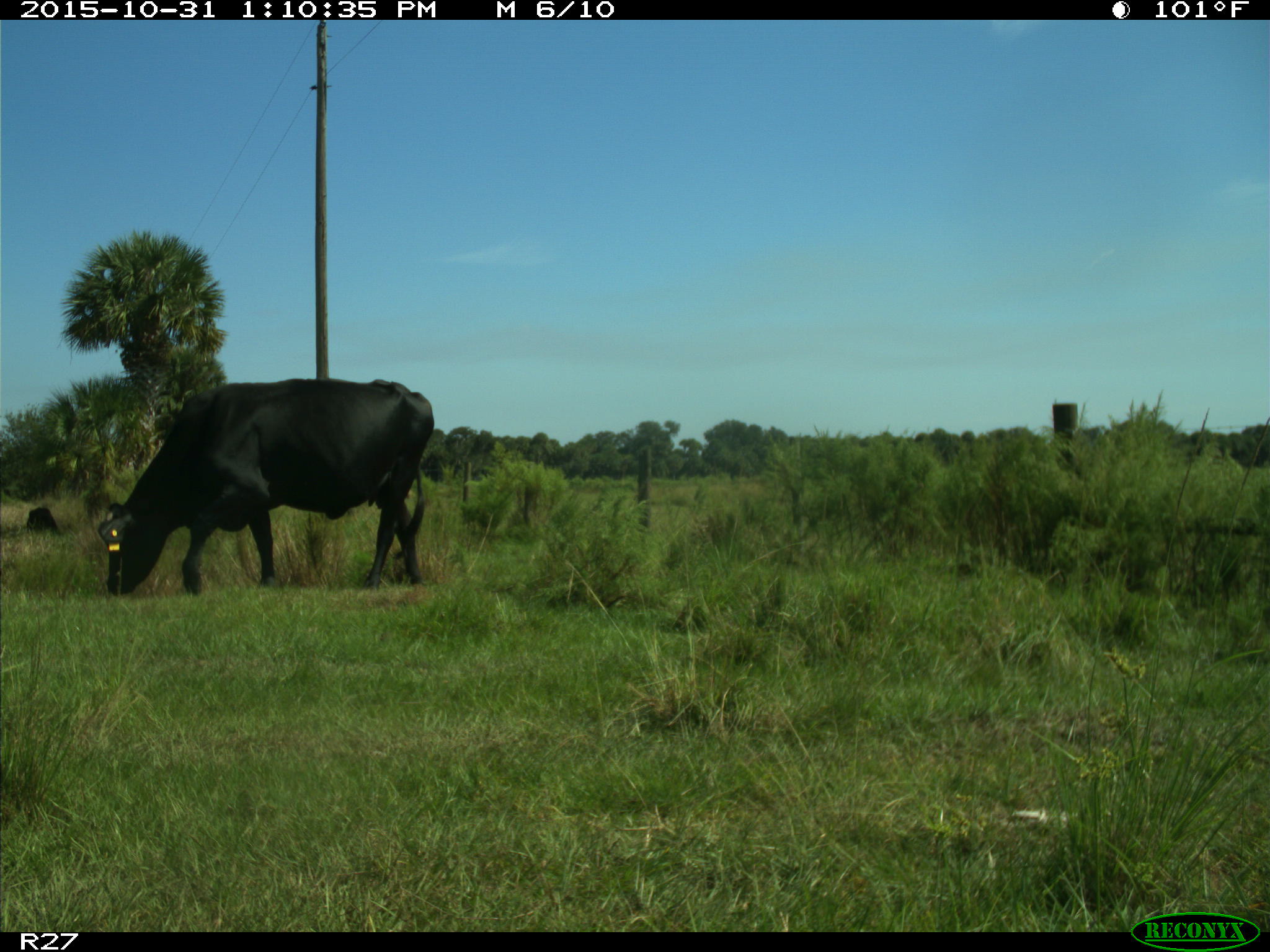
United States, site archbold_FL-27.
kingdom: Animalia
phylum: Chordata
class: Mammalia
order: Artiodactyla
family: Bovidae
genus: Bos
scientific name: Bos taurus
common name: domestic cow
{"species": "Bos taurus (domestic cow)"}